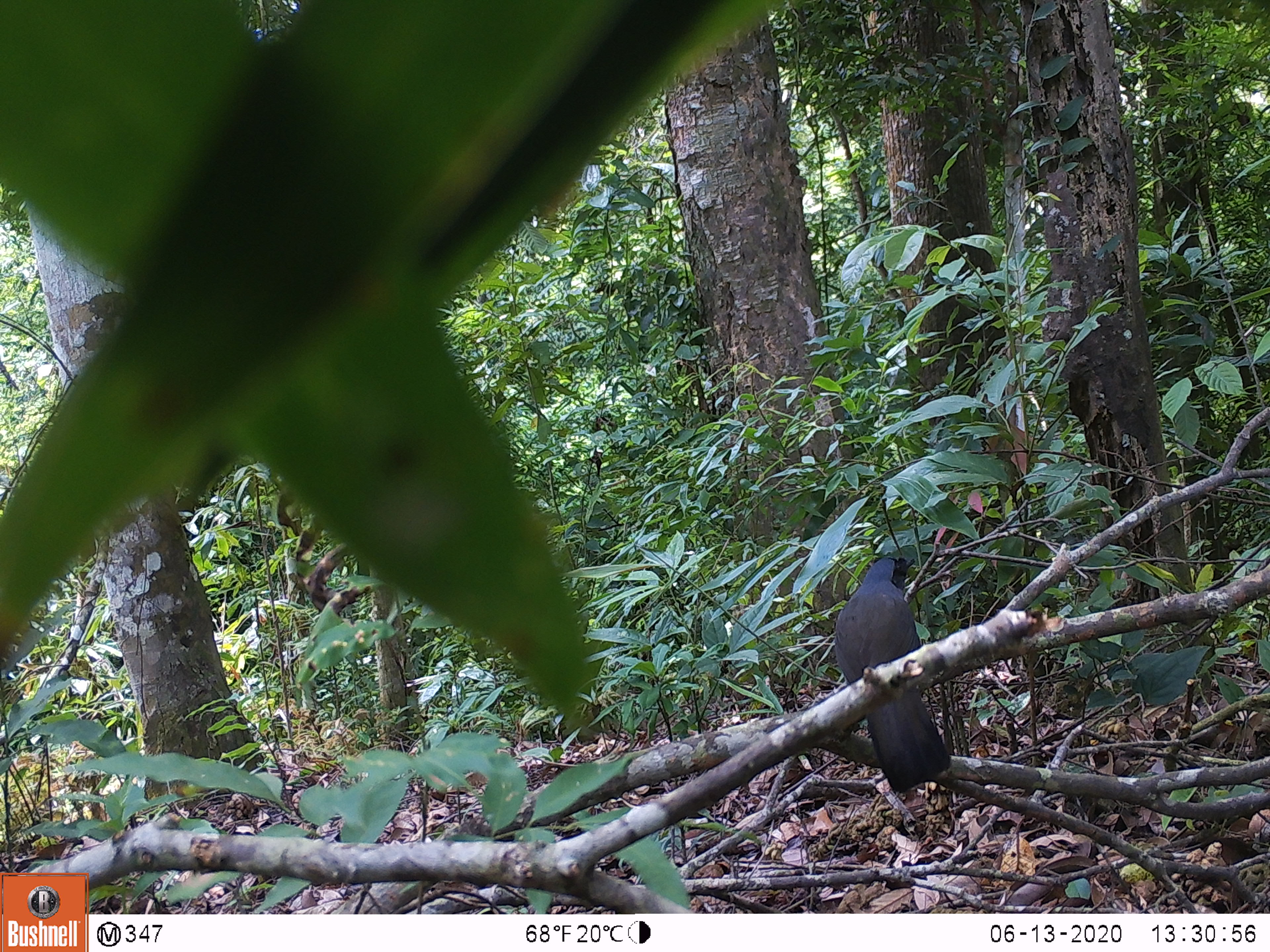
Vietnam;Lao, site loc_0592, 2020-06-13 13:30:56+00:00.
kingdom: Animalia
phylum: Chordata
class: Aves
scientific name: Aves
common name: bird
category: unidentified bird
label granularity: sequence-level